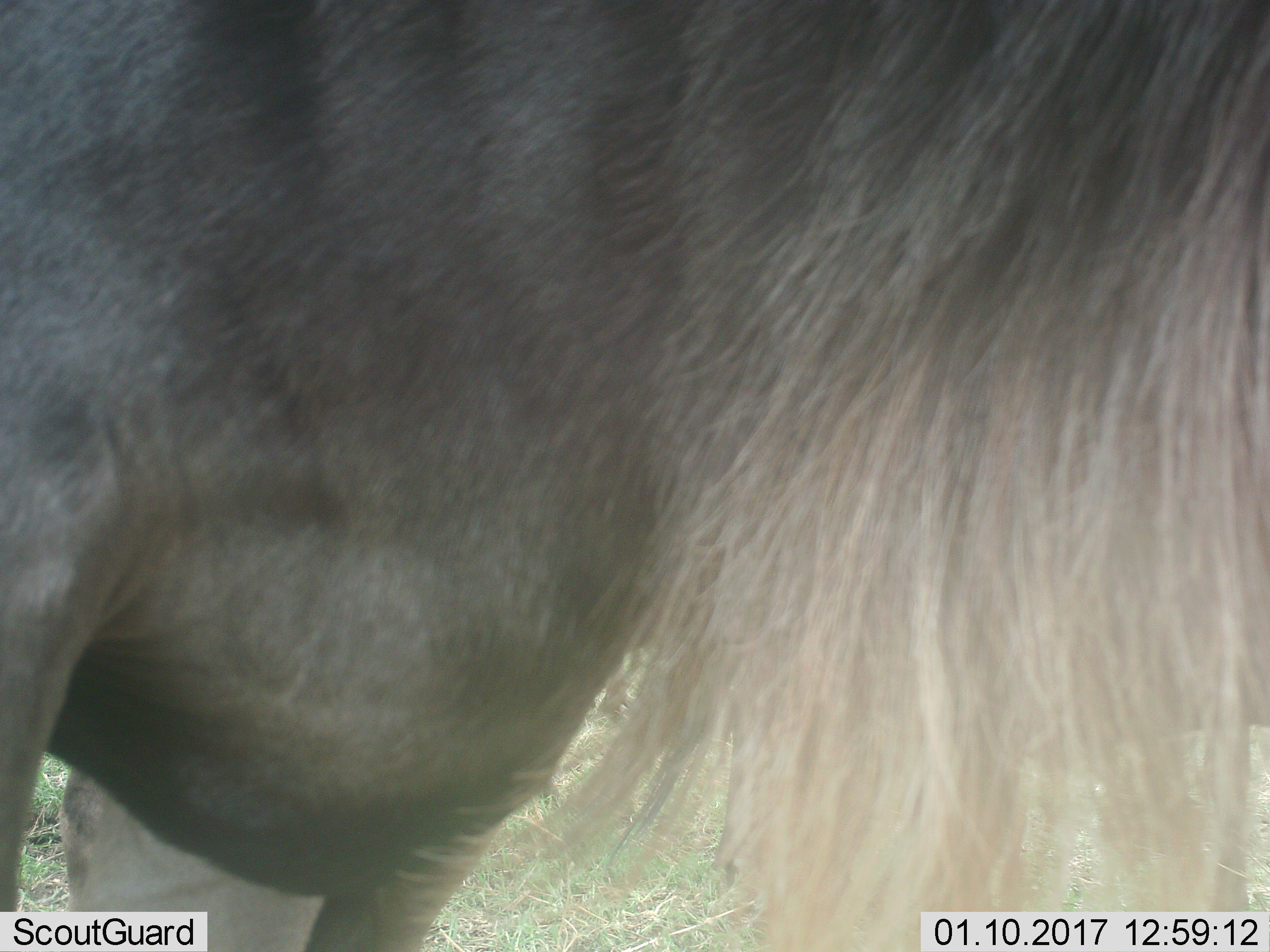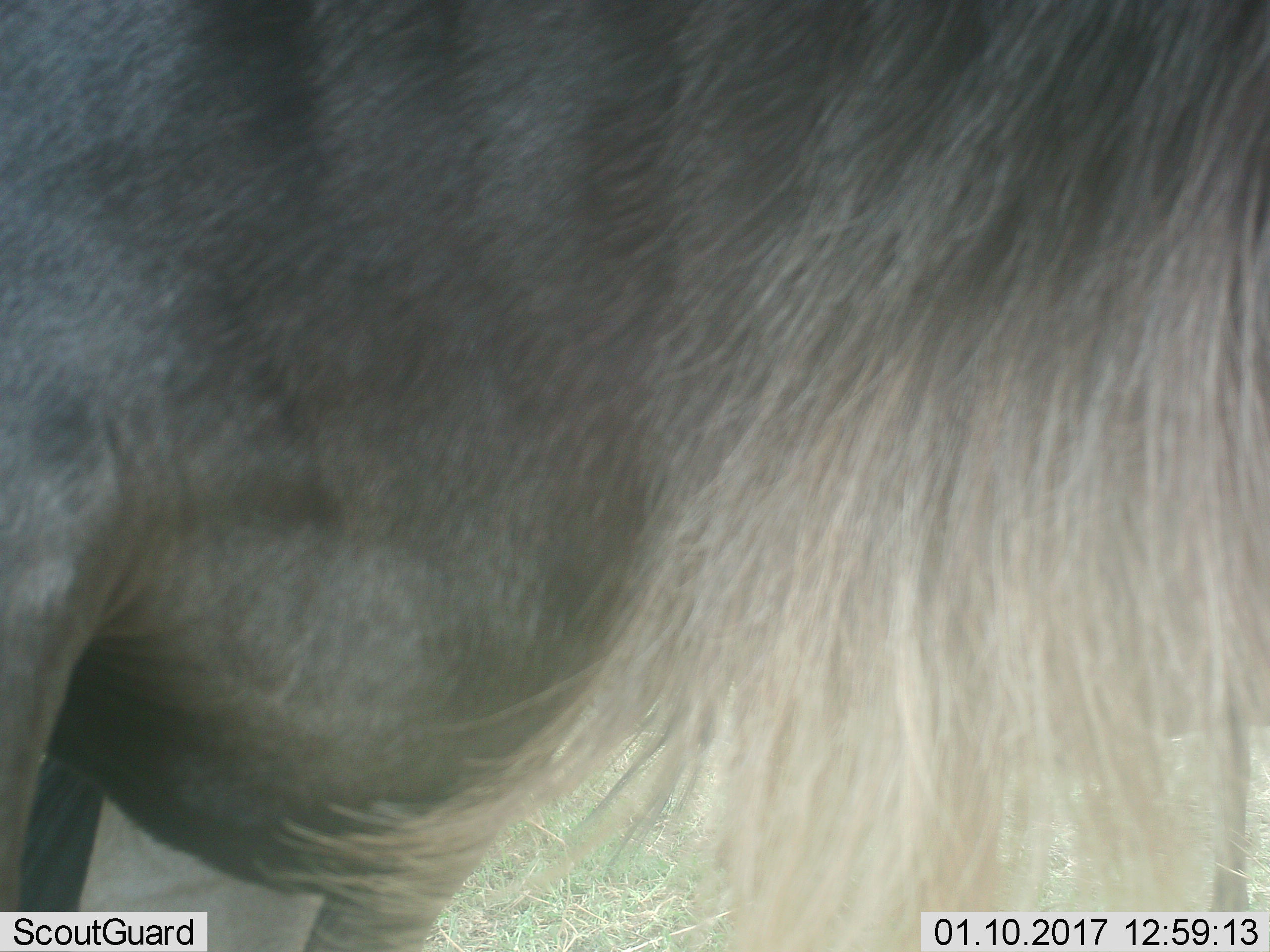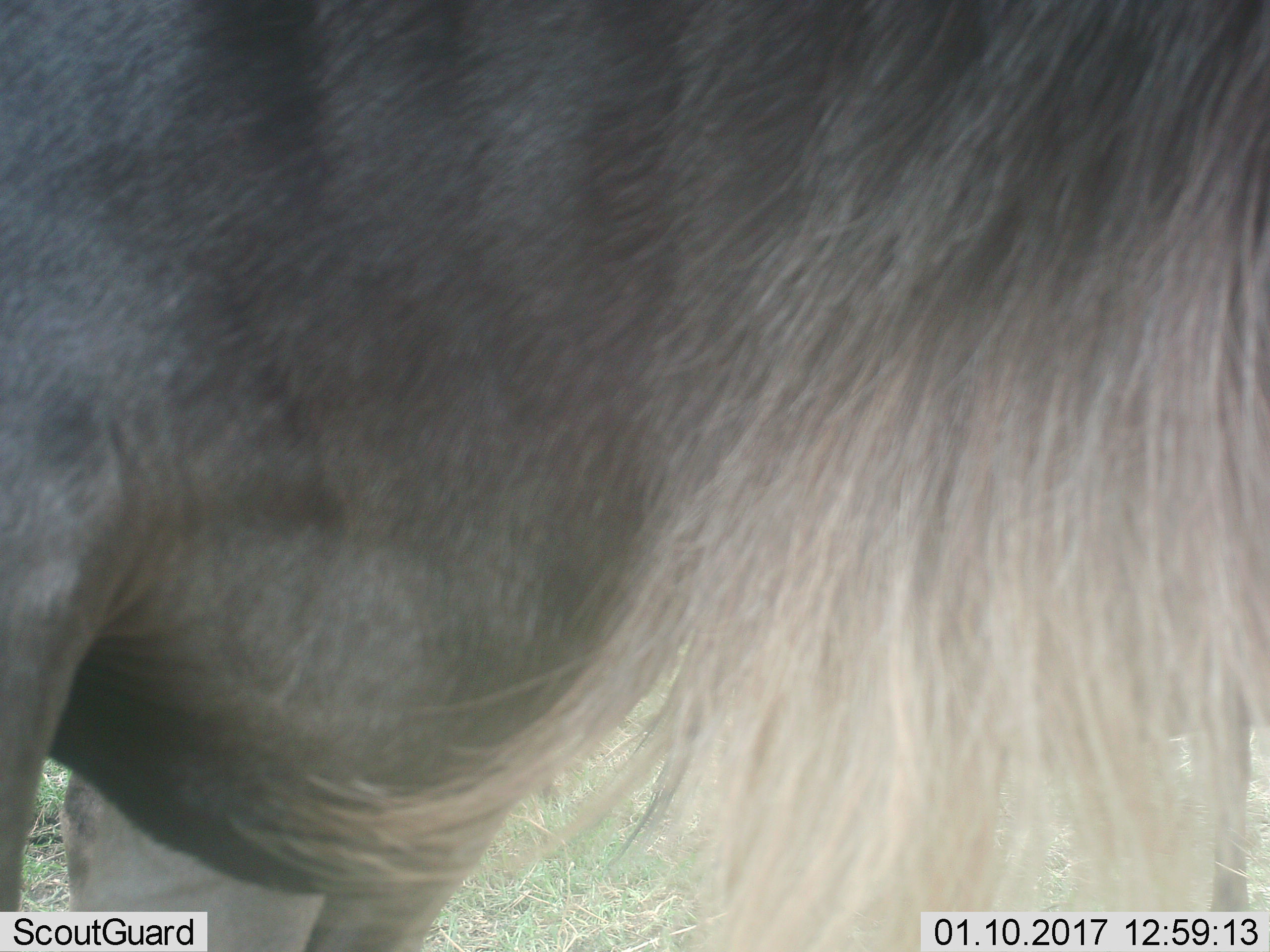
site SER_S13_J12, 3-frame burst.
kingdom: Animalia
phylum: Chordata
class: Mammalia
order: Artiodactyla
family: Bovidae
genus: Connochaetes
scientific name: Connochaetes taurinus taurinus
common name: blue wildebeest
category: wildebeestblue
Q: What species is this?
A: Wildebeestblue (blue wildebeest) (Connochaetes taurinus taurinus).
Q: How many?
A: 1.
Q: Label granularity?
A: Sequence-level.